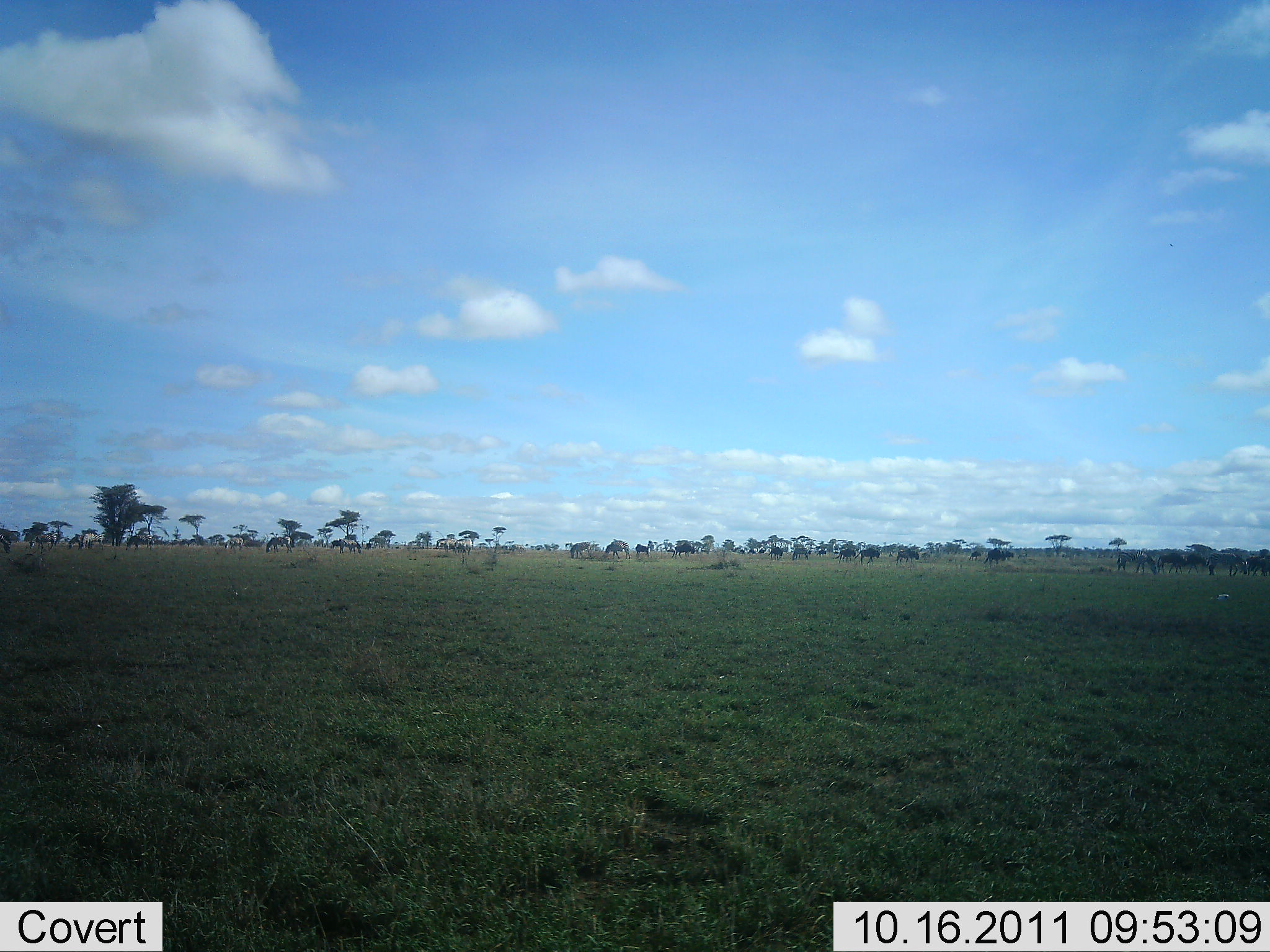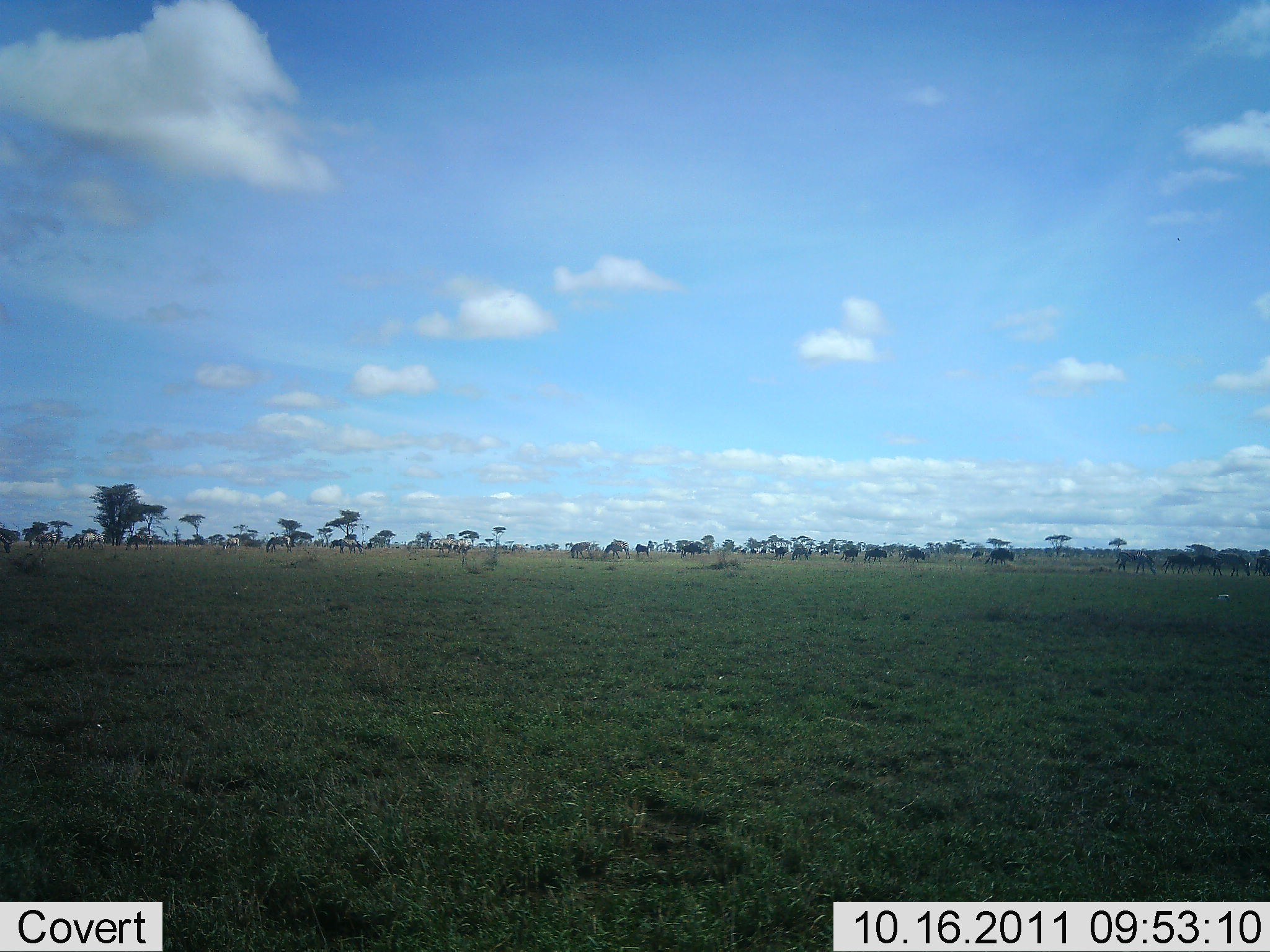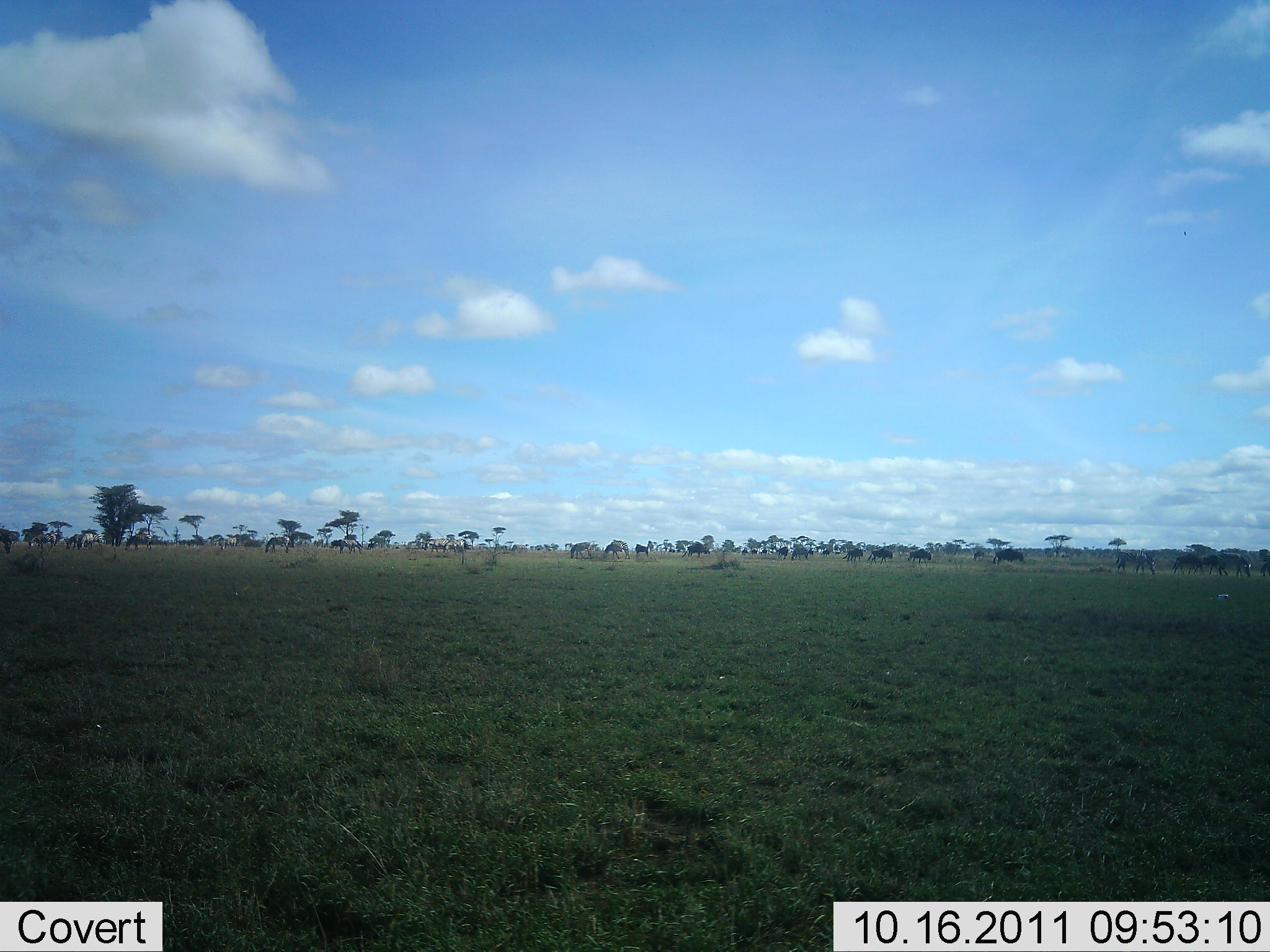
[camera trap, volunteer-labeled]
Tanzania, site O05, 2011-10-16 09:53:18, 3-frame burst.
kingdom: Animalia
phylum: Chordata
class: Mammalia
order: Artiodactyla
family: Bovidae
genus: Connochaetes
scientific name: Connochaetes taurinus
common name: blue wildebeest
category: wildebeest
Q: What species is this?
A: Wildebeest (blue wildebeest) (Connochaetes taurinus).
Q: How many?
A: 11-50.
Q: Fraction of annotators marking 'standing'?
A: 7%.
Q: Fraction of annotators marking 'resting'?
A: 0%.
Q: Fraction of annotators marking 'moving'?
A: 86%.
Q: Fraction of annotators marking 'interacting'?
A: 0%.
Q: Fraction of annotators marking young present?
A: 0%.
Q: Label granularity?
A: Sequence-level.